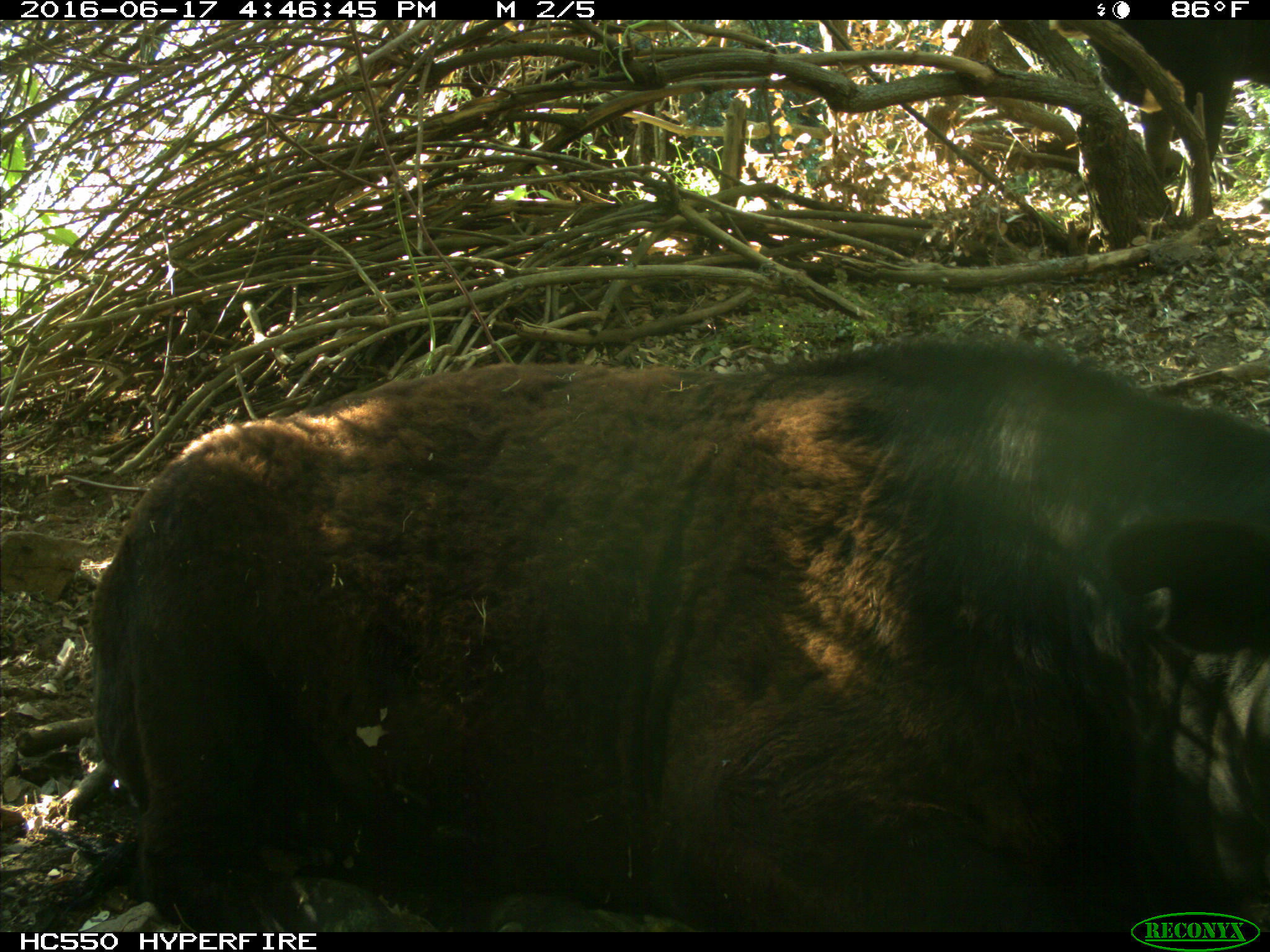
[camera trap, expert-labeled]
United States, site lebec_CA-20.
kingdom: Animalia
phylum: Chordata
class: Mammalia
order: Artiodactyla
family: Bovidae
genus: Bos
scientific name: Bos taurus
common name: domestic cow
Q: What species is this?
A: Bos taurus (domestic cow).